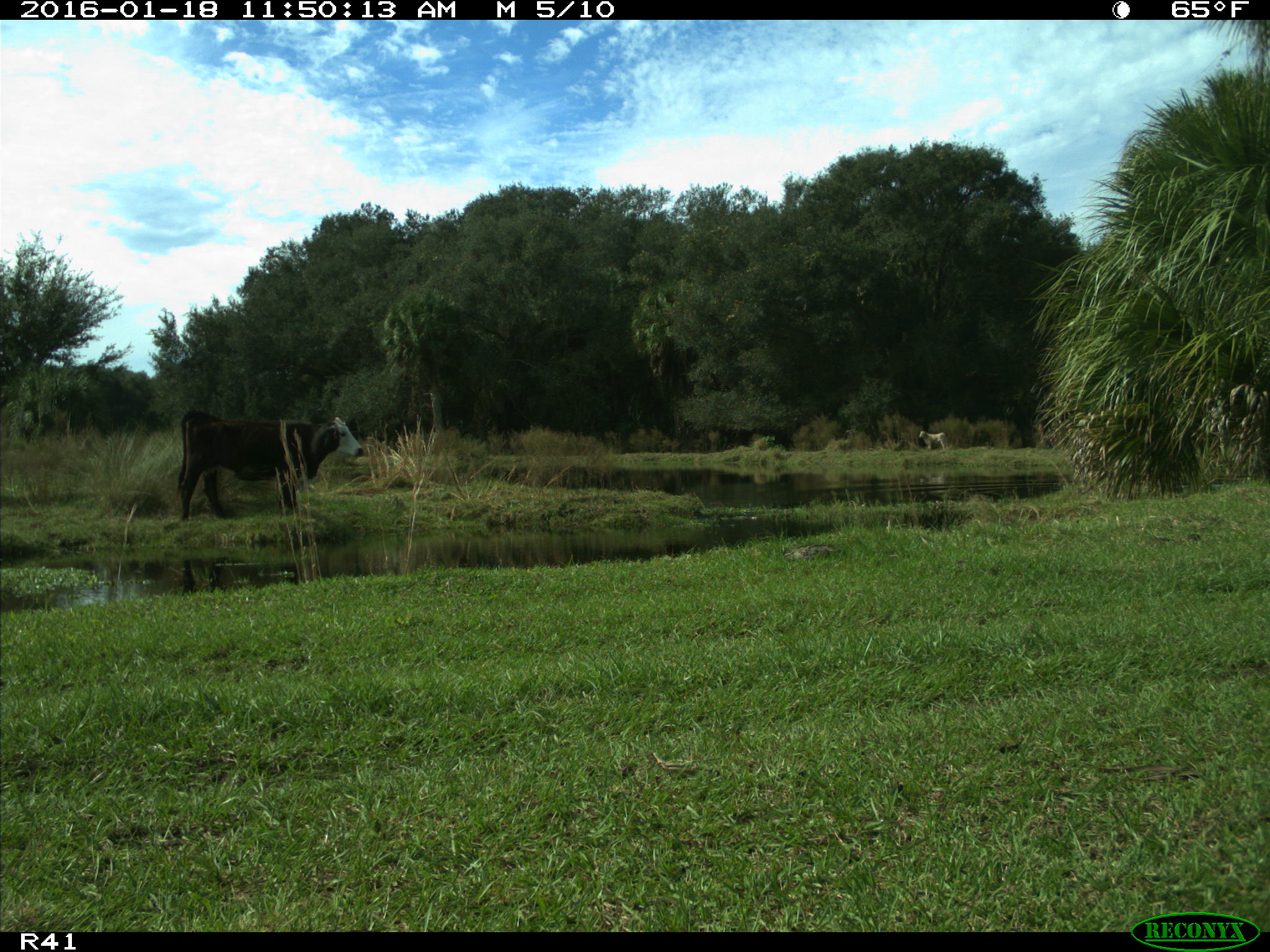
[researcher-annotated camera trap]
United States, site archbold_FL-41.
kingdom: Animalia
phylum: Chordata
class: Mammalia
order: Artiodactyla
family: Bovidae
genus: Bos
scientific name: Bos taurus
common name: domestic cow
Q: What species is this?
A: Bos taurus (domestic cow).